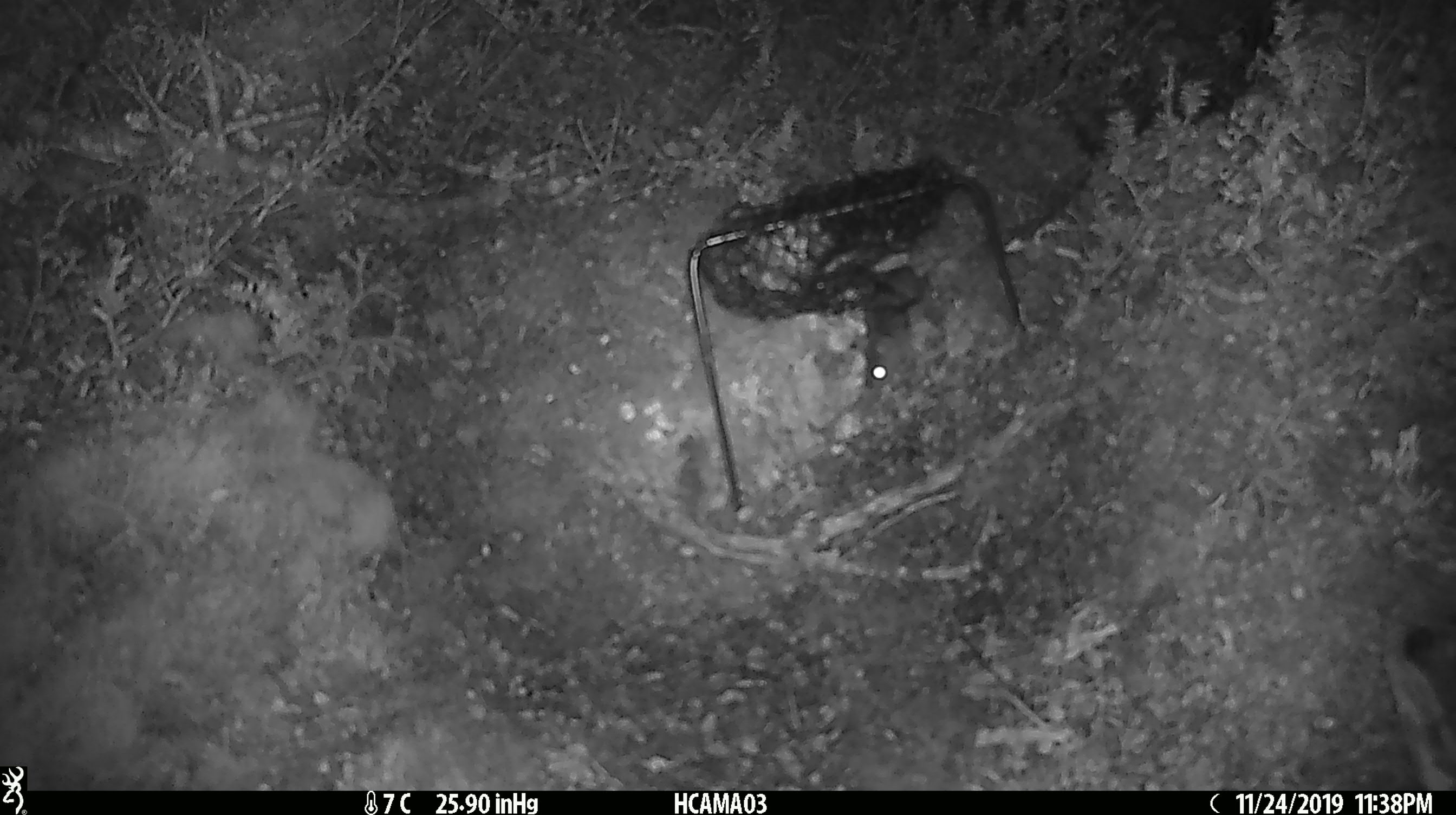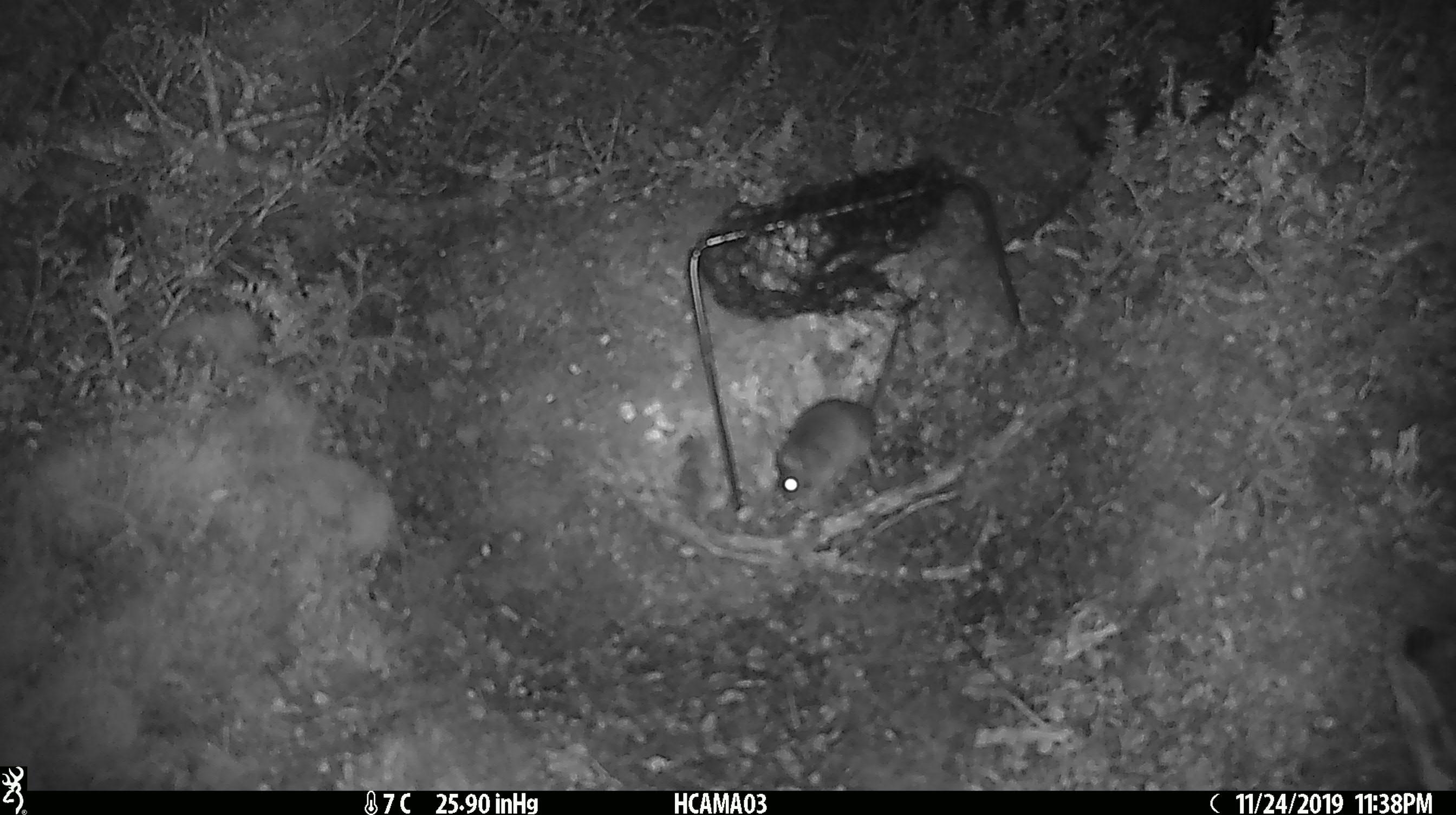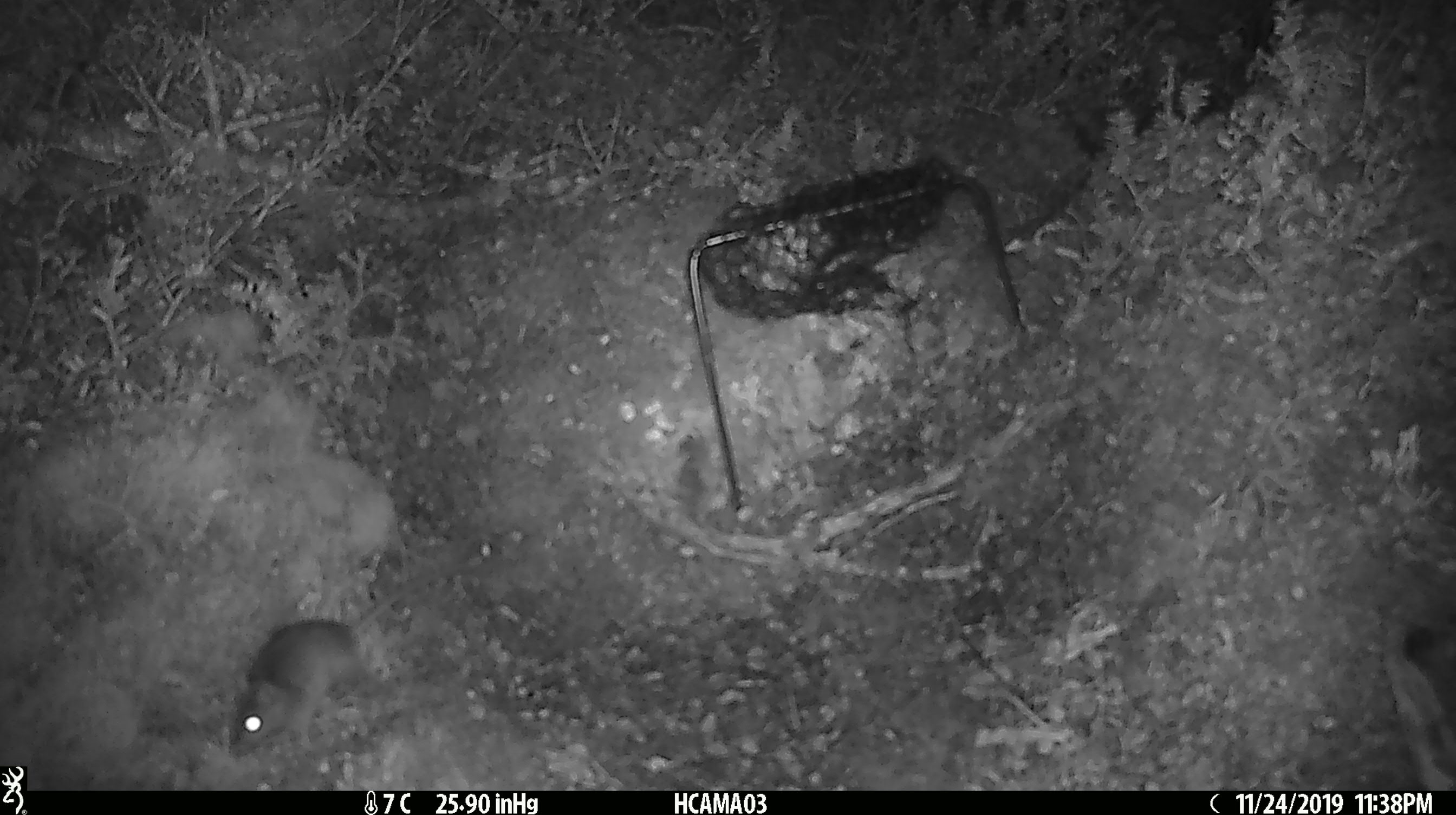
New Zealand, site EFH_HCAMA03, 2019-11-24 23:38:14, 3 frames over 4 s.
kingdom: Animalia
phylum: Chordata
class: Mammalia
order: Rodentia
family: Muridae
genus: Mus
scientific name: Mus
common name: mouse